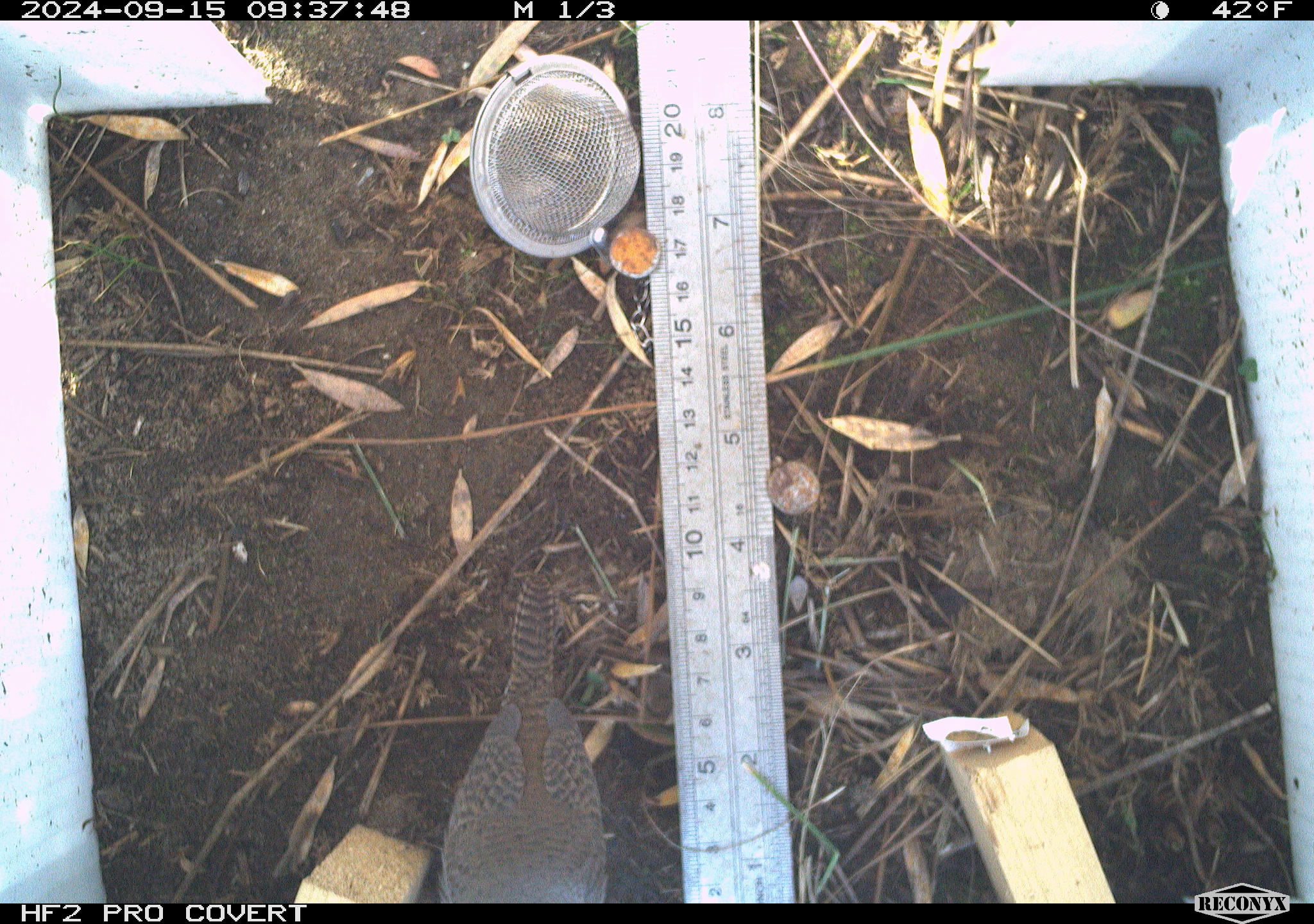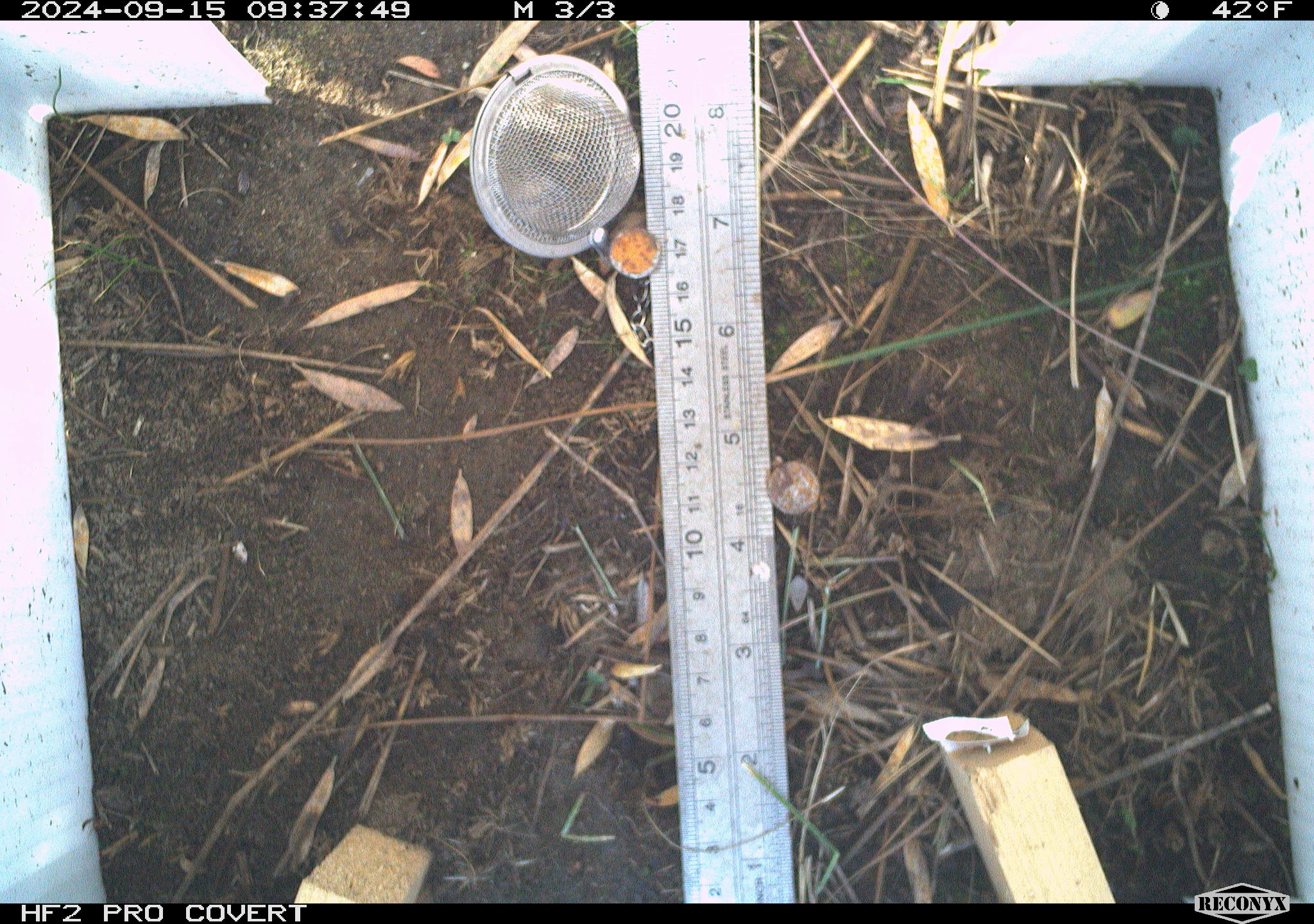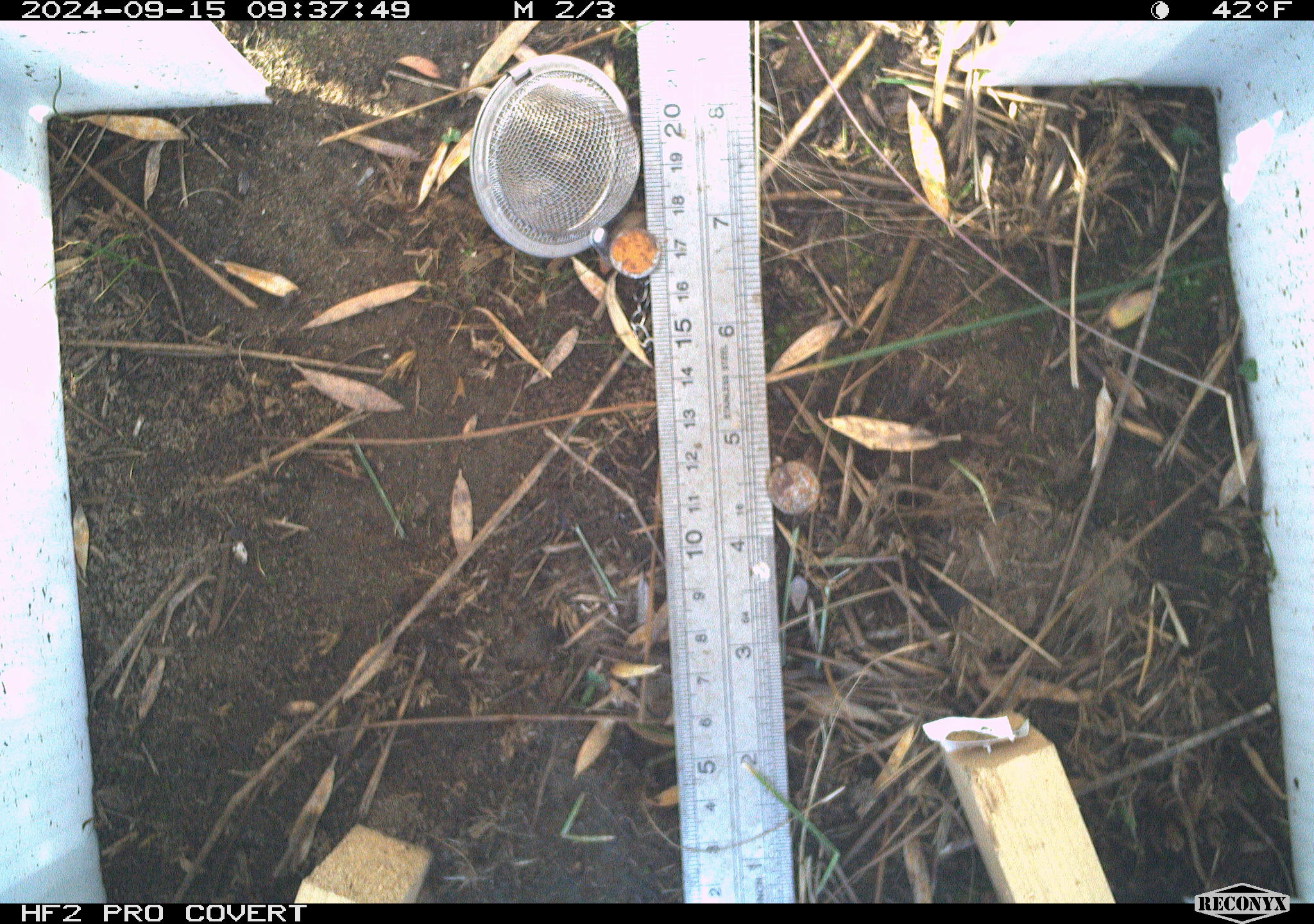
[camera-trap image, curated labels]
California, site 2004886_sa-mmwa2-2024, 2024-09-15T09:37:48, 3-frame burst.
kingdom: Animalia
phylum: Chordata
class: Aves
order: Passeriformes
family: Troglodytidae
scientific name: Troglodytidae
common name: wren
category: troglodytidae family